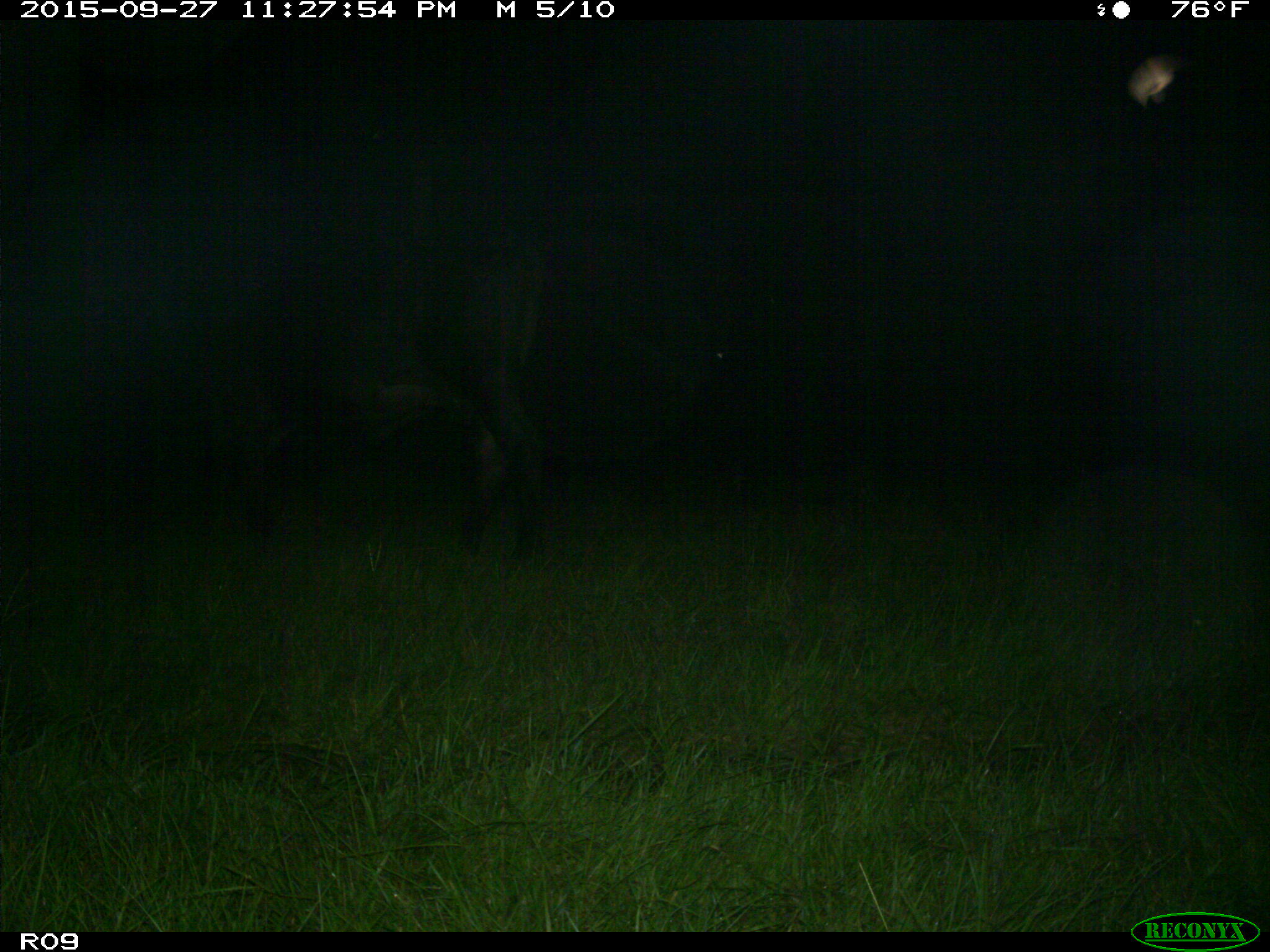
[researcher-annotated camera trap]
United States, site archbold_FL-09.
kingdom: Animalia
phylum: Chordata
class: Mammalia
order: Artiodactyla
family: Bovidae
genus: Bos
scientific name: Bos taurus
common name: domestic cow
Bos taurus (domestic cow).